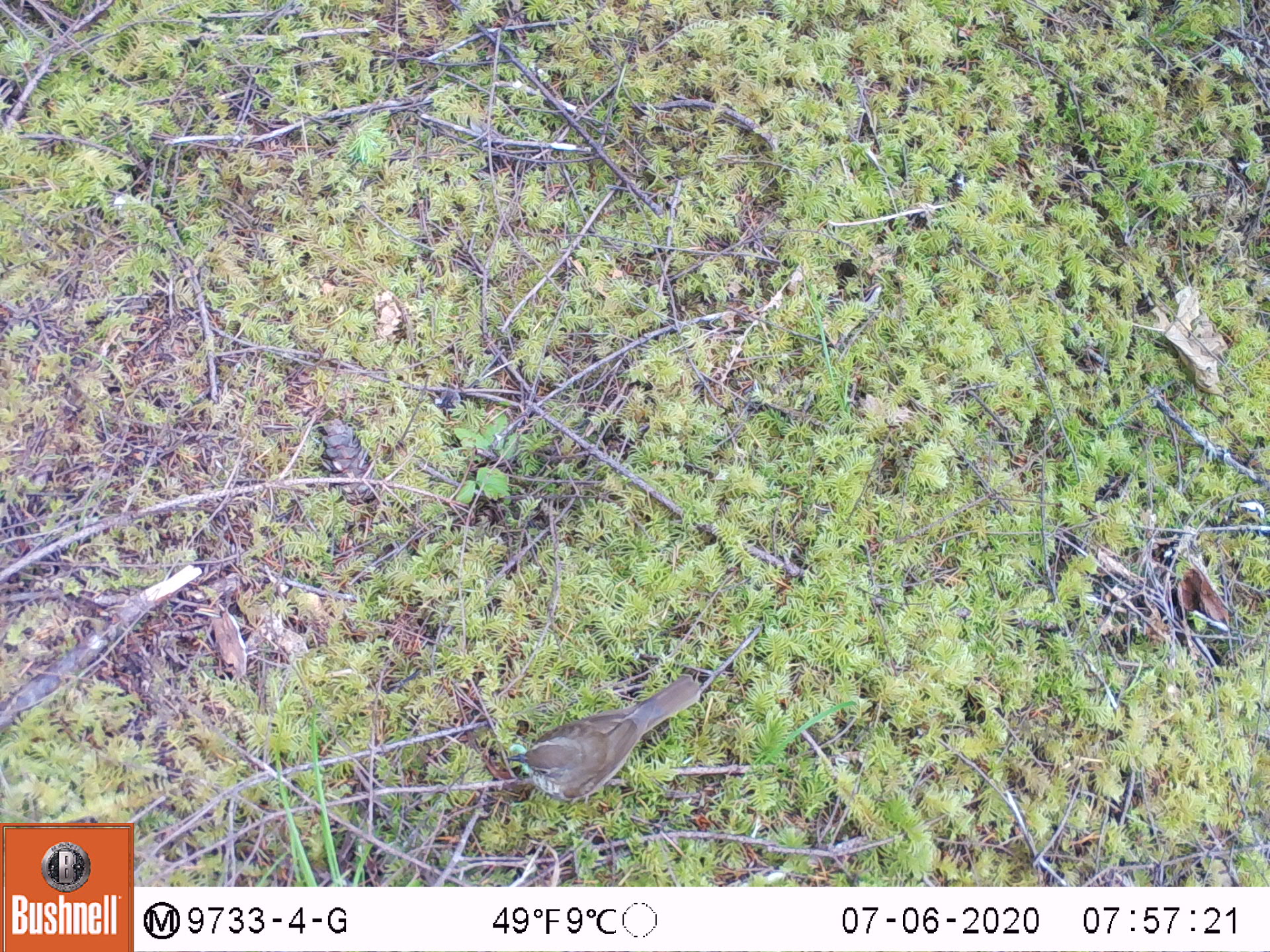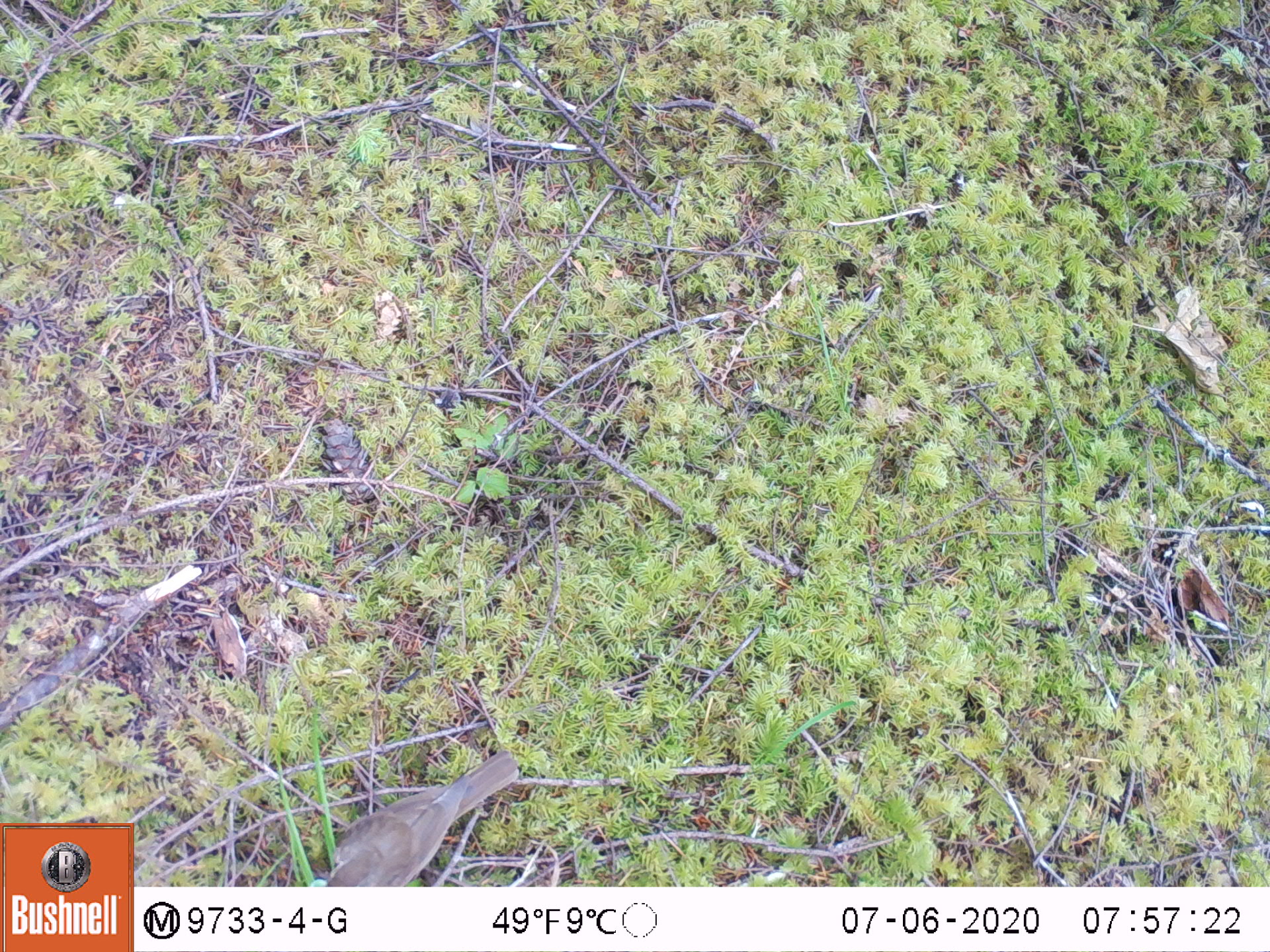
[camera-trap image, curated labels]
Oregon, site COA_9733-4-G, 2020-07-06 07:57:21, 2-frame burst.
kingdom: Animalia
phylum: Chordata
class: Aves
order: Passeriformes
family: Turdidae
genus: Catharus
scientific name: Catharus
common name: brown thrushes and nightingale-thrushes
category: catharus species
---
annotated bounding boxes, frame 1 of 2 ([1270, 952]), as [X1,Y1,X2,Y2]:
catharus species: [504,674,695,807]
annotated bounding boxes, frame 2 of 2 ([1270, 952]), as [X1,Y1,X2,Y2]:
catharus species: [318,747,529,877]